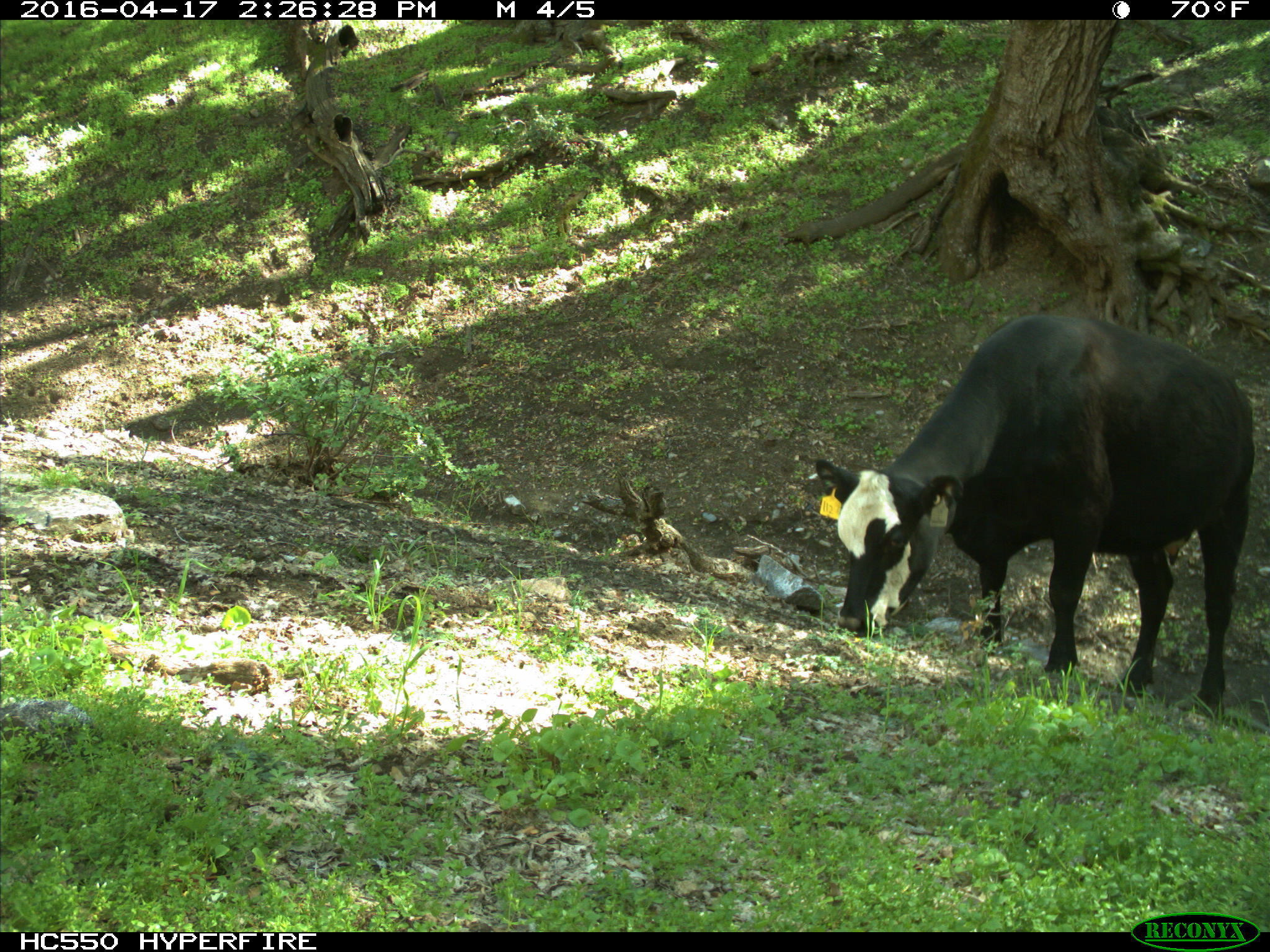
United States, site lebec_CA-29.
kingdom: Animalia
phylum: Chordata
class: Mammalia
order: Artiodactyla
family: Bovidae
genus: Bos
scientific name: Bos taurus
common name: domestic cow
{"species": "Bos taurus (domestic cow)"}